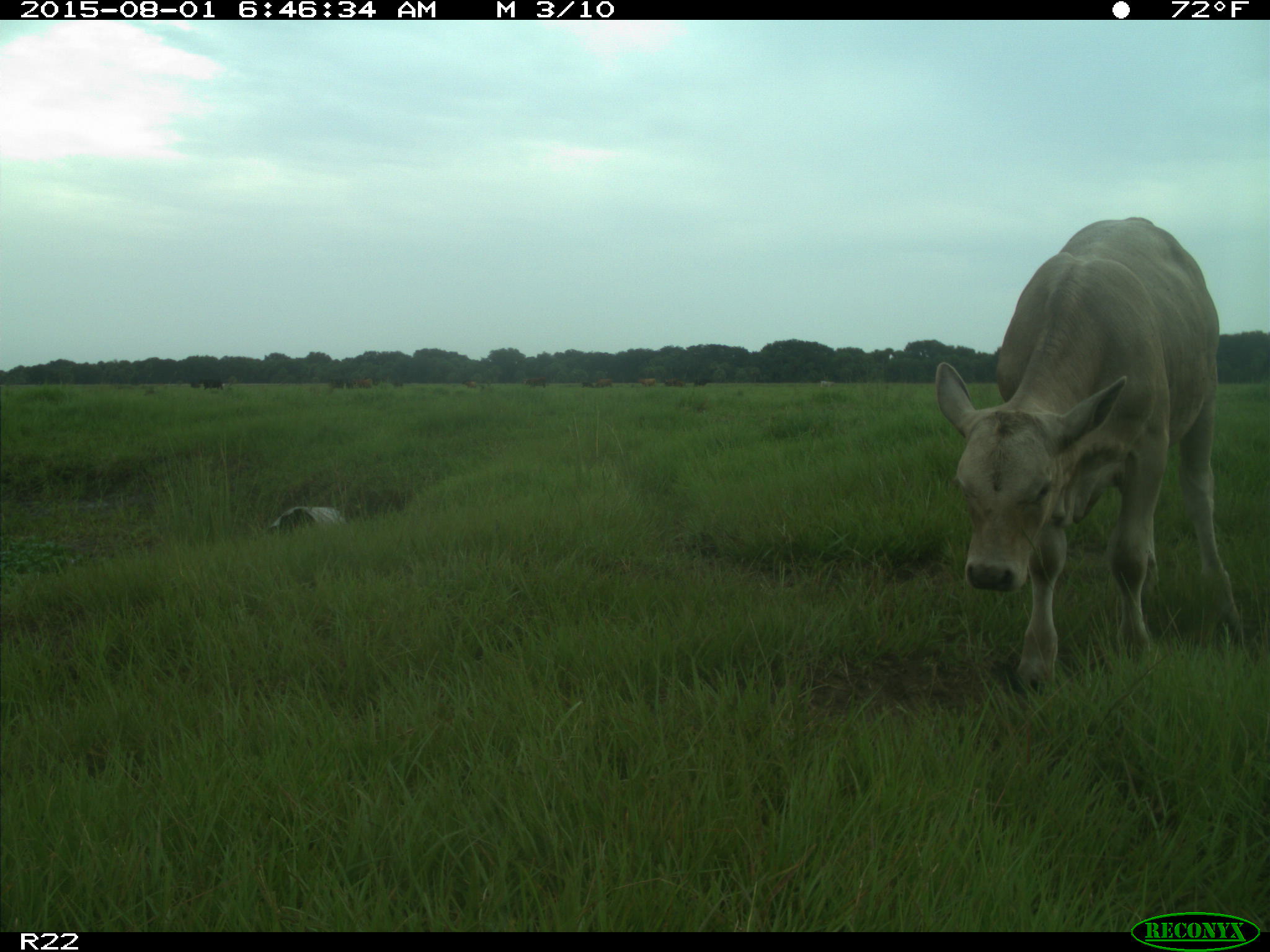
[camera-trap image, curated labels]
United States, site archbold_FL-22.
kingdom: Animalia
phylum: Chordata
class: Mammalia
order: Artiodactyla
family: Bovidae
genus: Bos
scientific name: Bos taurus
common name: domestic cow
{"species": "Bos taurus (domestic cow)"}